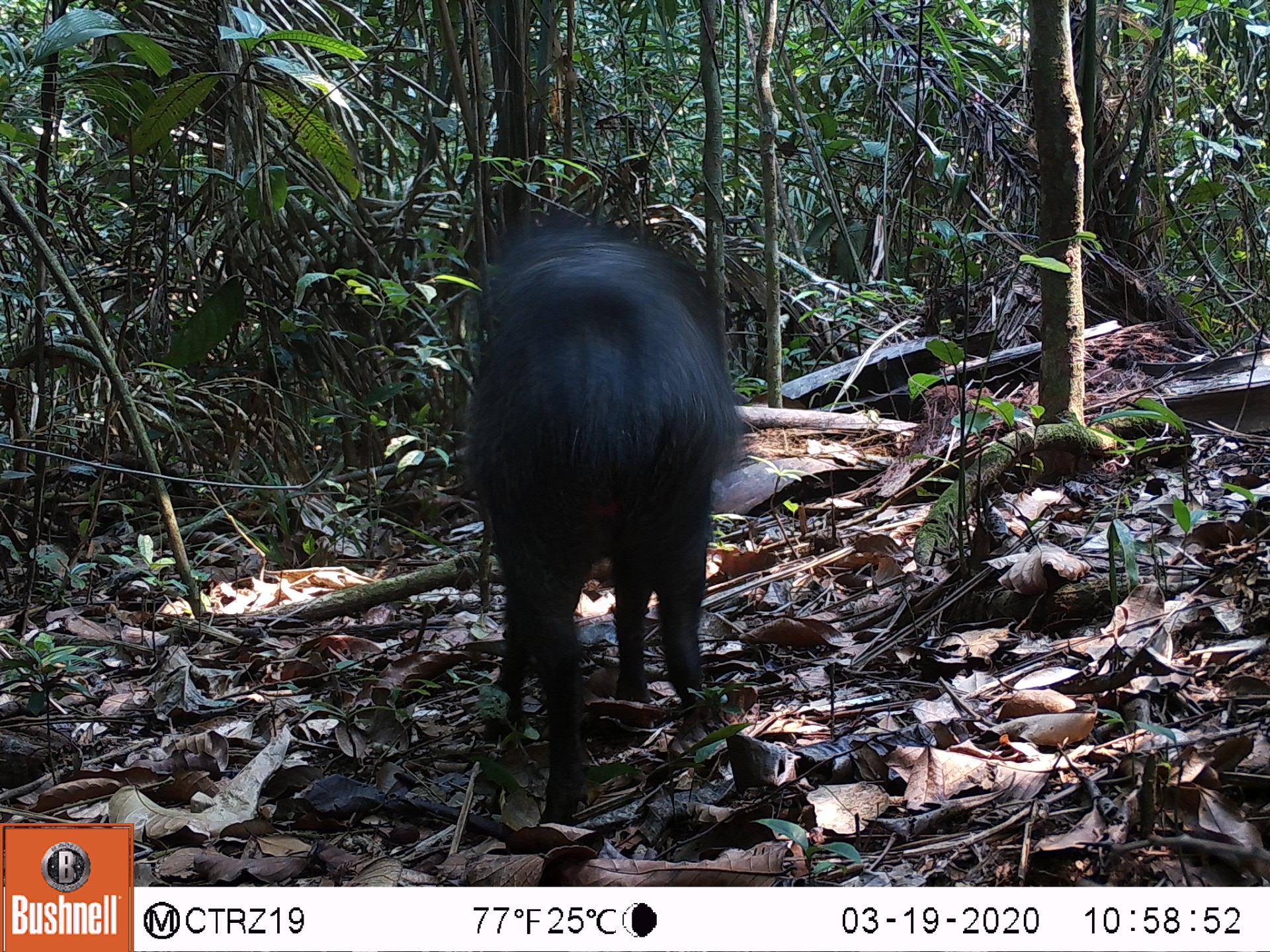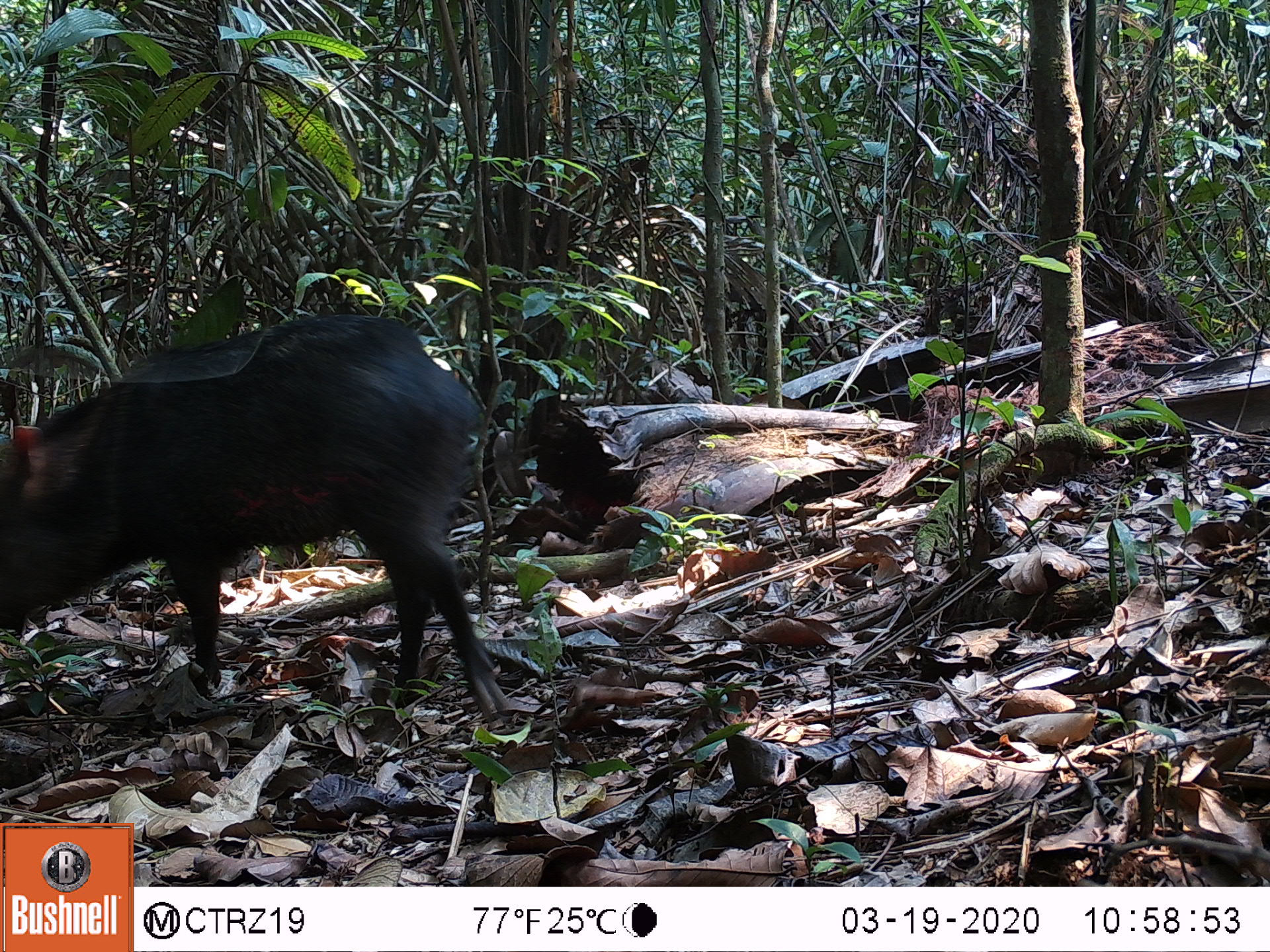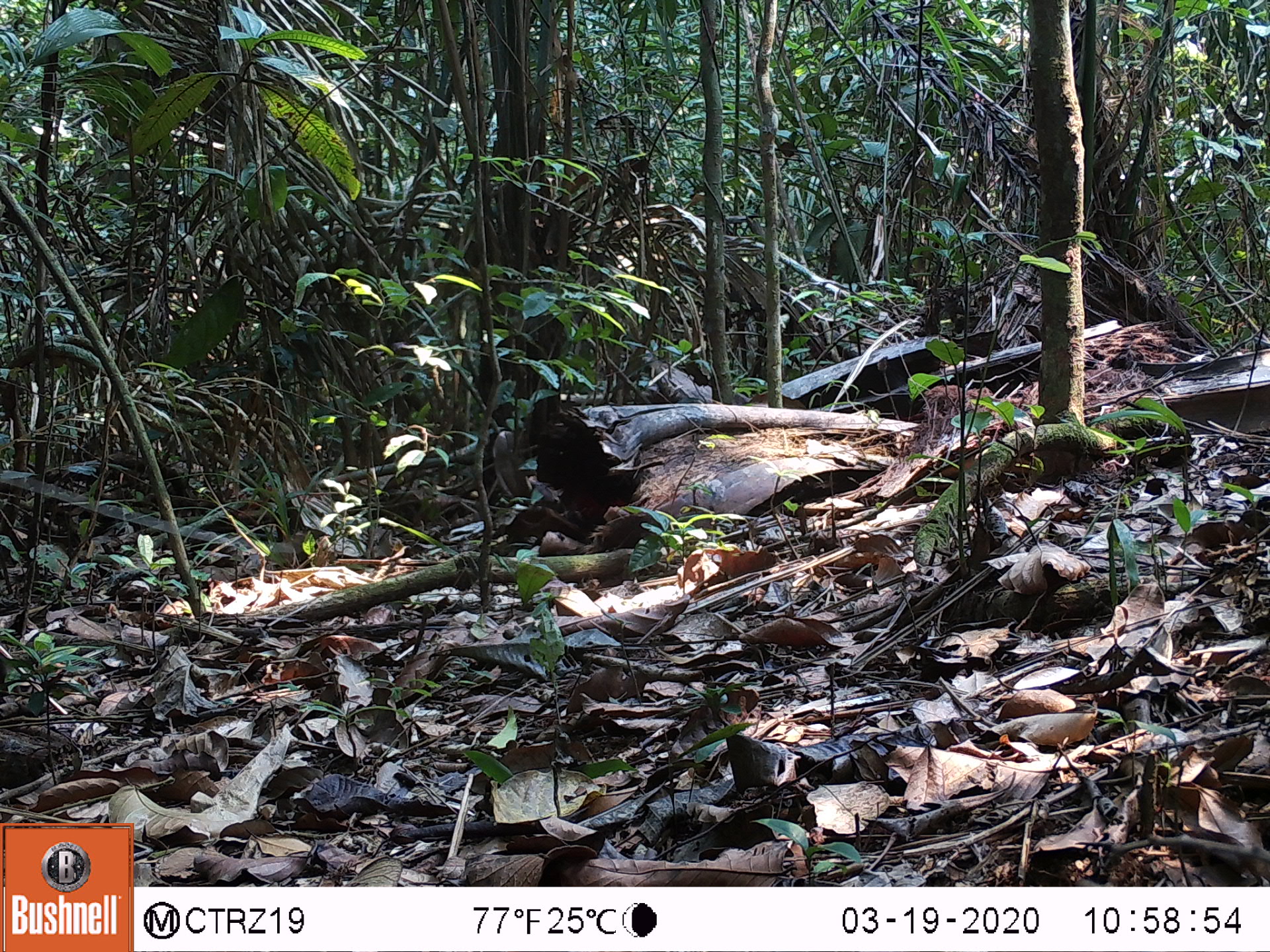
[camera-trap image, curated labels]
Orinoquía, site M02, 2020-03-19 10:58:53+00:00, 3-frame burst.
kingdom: Animalia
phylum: Chordata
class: Mammalia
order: Artiodactyla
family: Tayassuidae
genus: Pecari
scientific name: Pecari tajacu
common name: collared peccary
Collared peccary (Pecari tajacu).